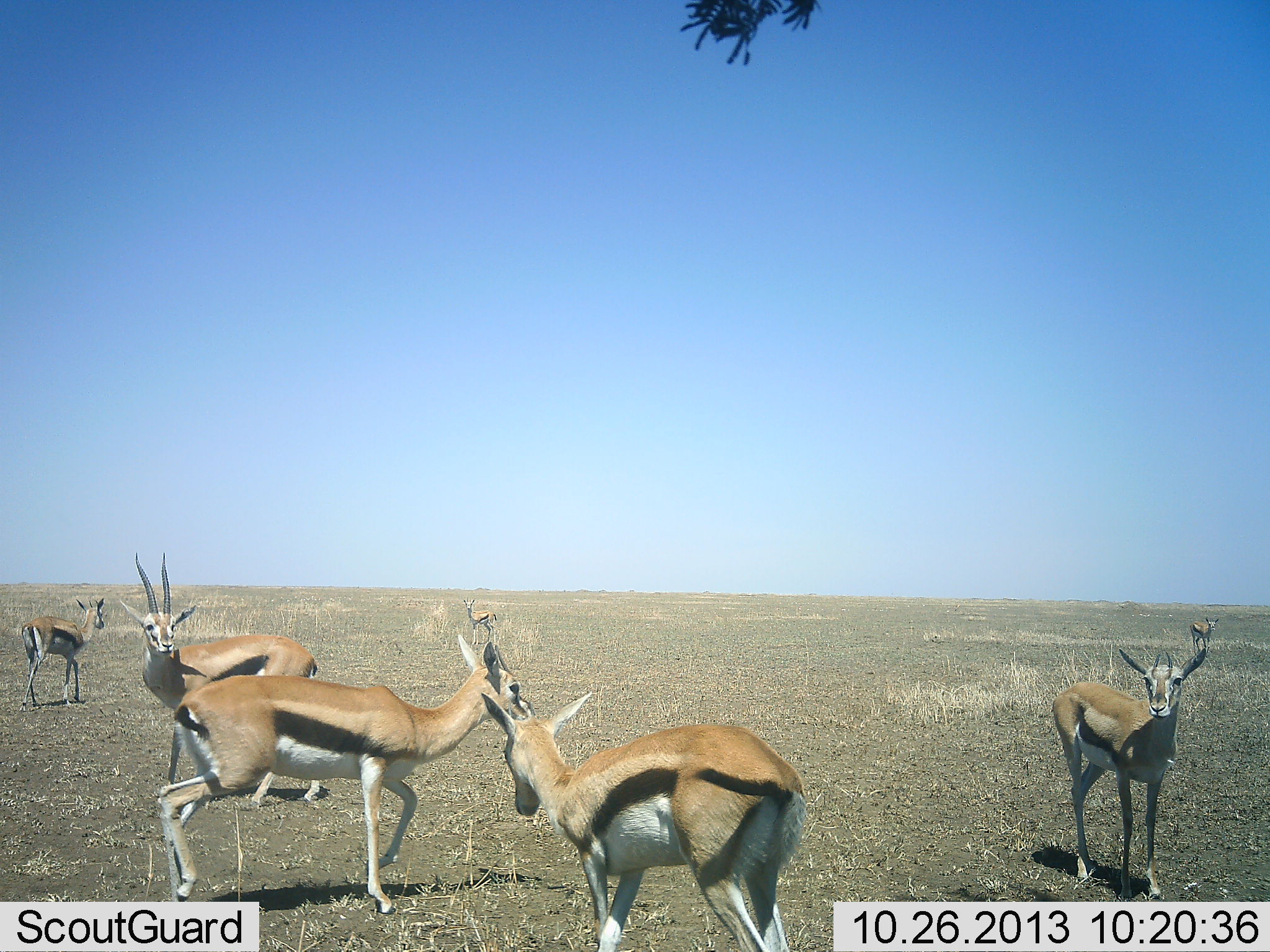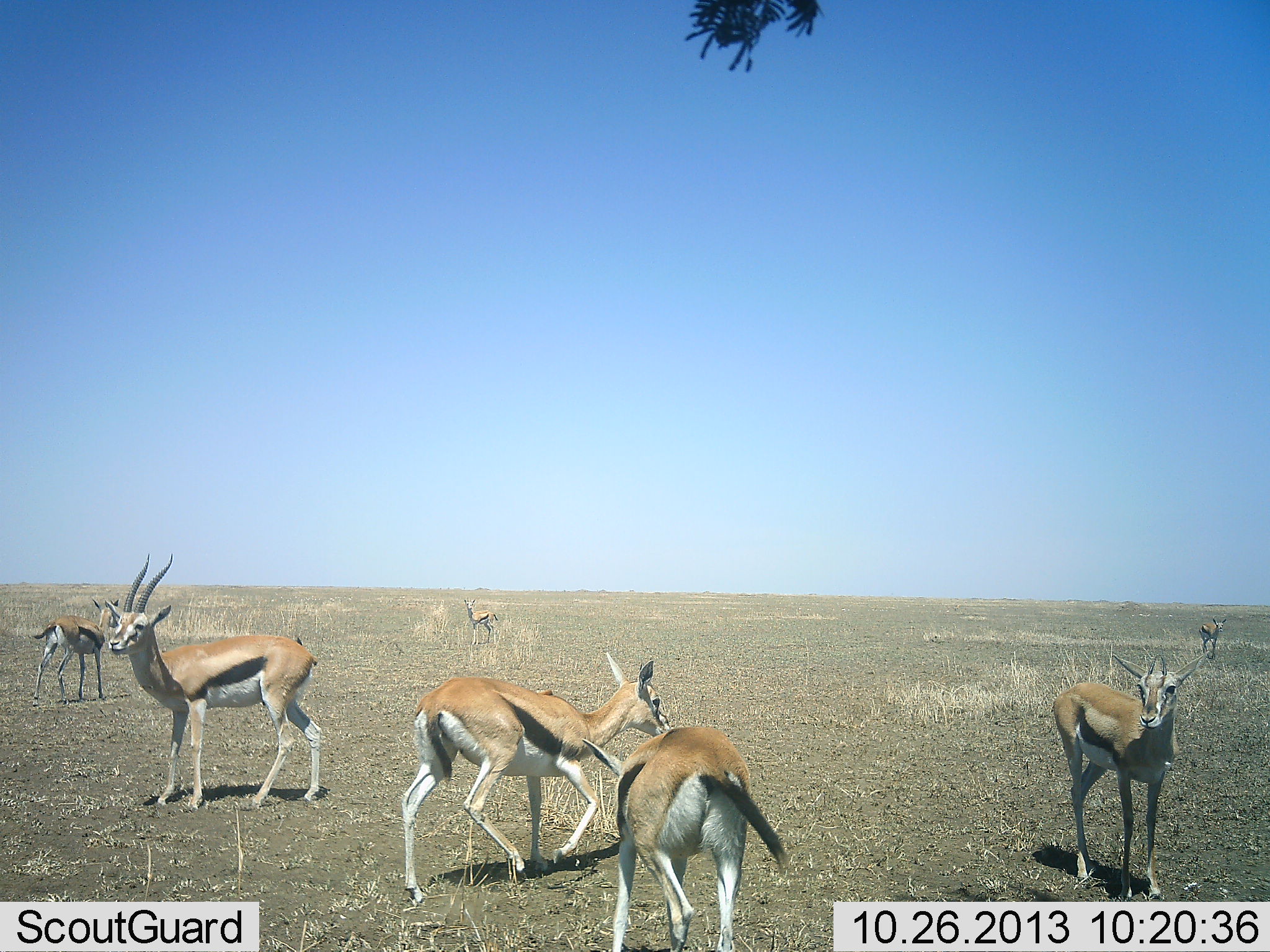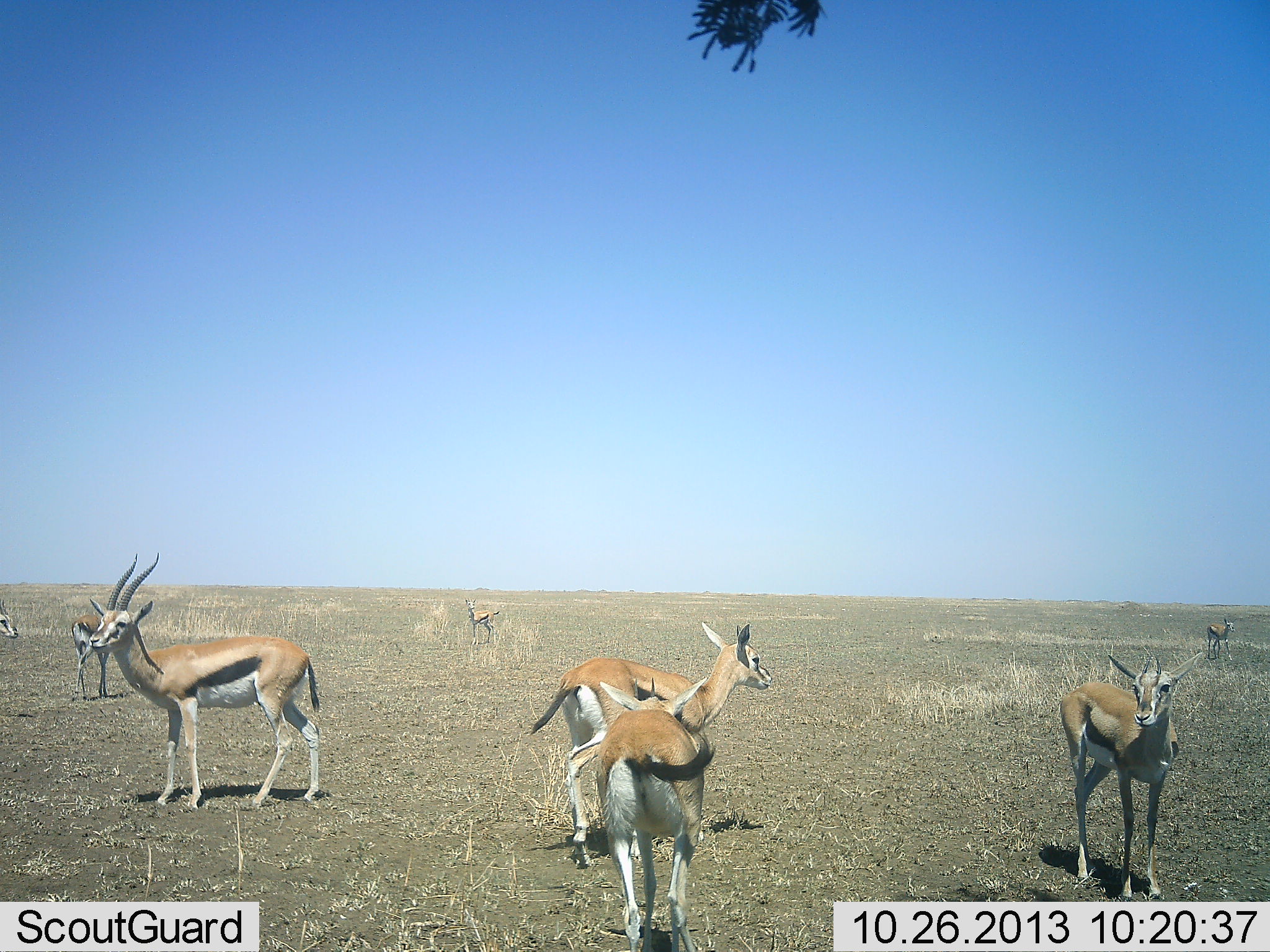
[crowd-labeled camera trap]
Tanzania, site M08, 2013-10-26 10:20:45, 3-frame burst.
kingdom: Animalia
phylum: Chordata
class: Mammalia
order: Artiodactyla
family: Bovidae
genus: Eudorcas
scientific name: Eudorcas thomsonii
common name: thomson's gazelle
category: gazellethomsons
Gazellethomsons (thomson's gazelle) (Eudorcas thomsonii), count 7. Behavior (volunteer vote fractions): standing 64%, resting 0%, moving 82%, interacting 18%. Young present (vote fraction): 0%. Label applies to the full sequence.